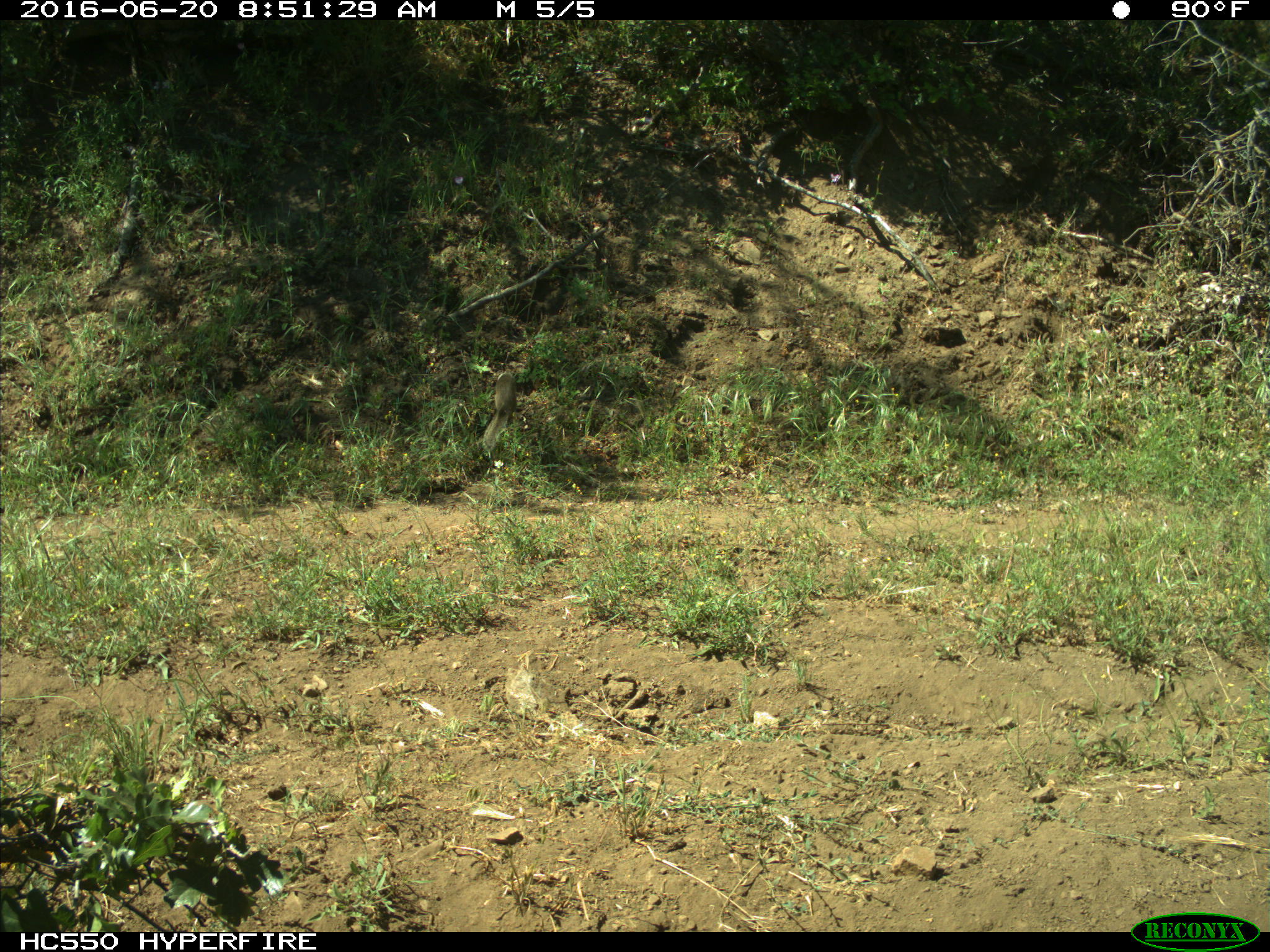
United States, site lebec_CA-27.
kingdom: Animalia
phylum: Chordata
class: Mammalia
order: Rodentia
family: Sciuridae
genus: Otospermophilus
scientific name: Otospermophilus beecheyi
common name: california ground squirrel